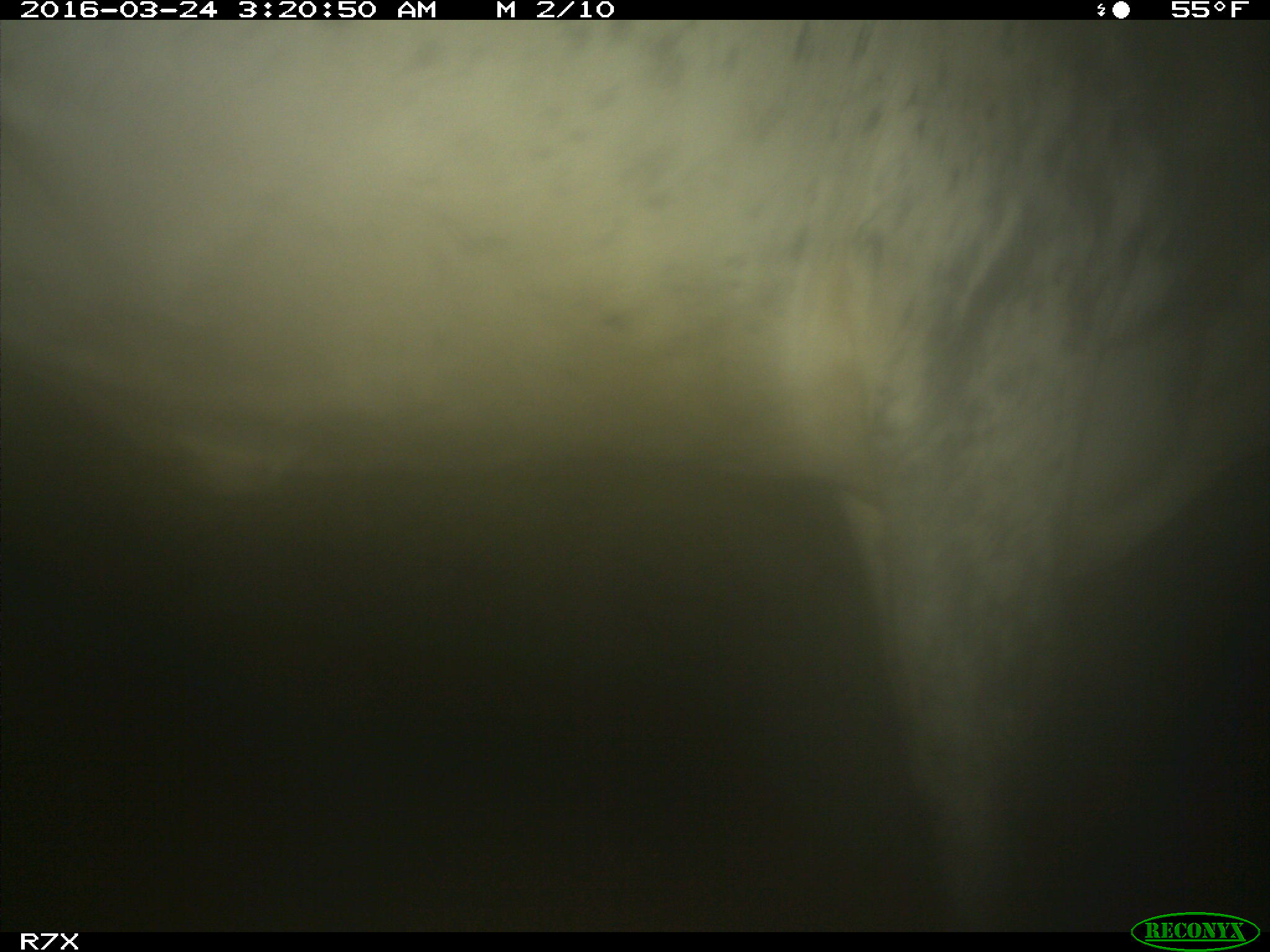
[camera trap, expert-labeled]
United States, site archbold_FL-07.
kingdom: Animalia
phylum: Chordata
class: Mammalia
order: Artiodactyla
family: Bovidae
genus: Bos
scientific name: Bos taurus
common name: domestic cow